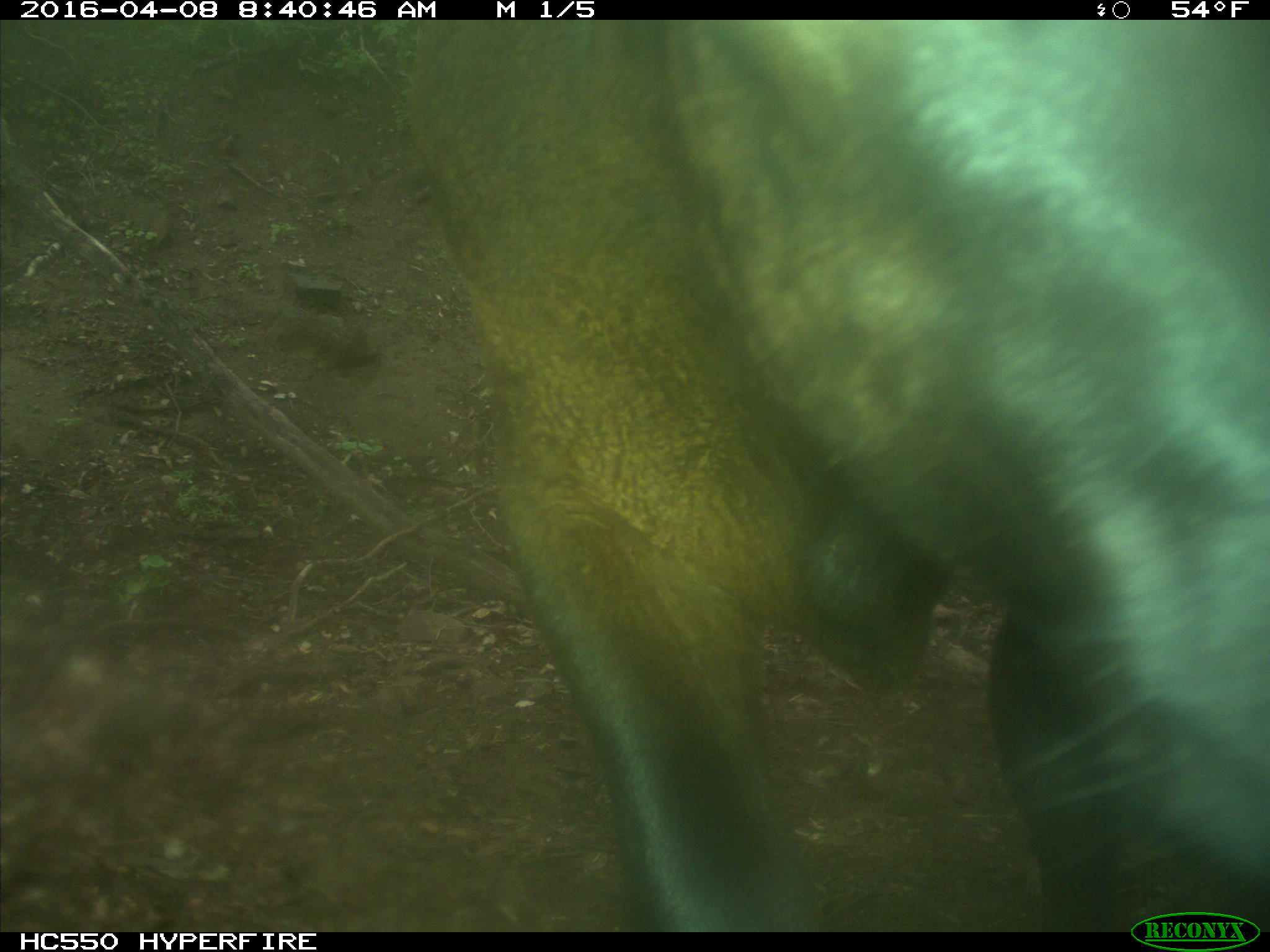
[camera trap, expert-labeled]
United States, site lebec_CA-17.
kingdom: Animalia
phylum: Chordata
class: Mammalia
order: Artiodactyla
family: Bovidae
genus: Bos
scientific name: Bos taurus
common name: domestic cow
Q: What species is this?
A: Bos taurus (domestic cow).